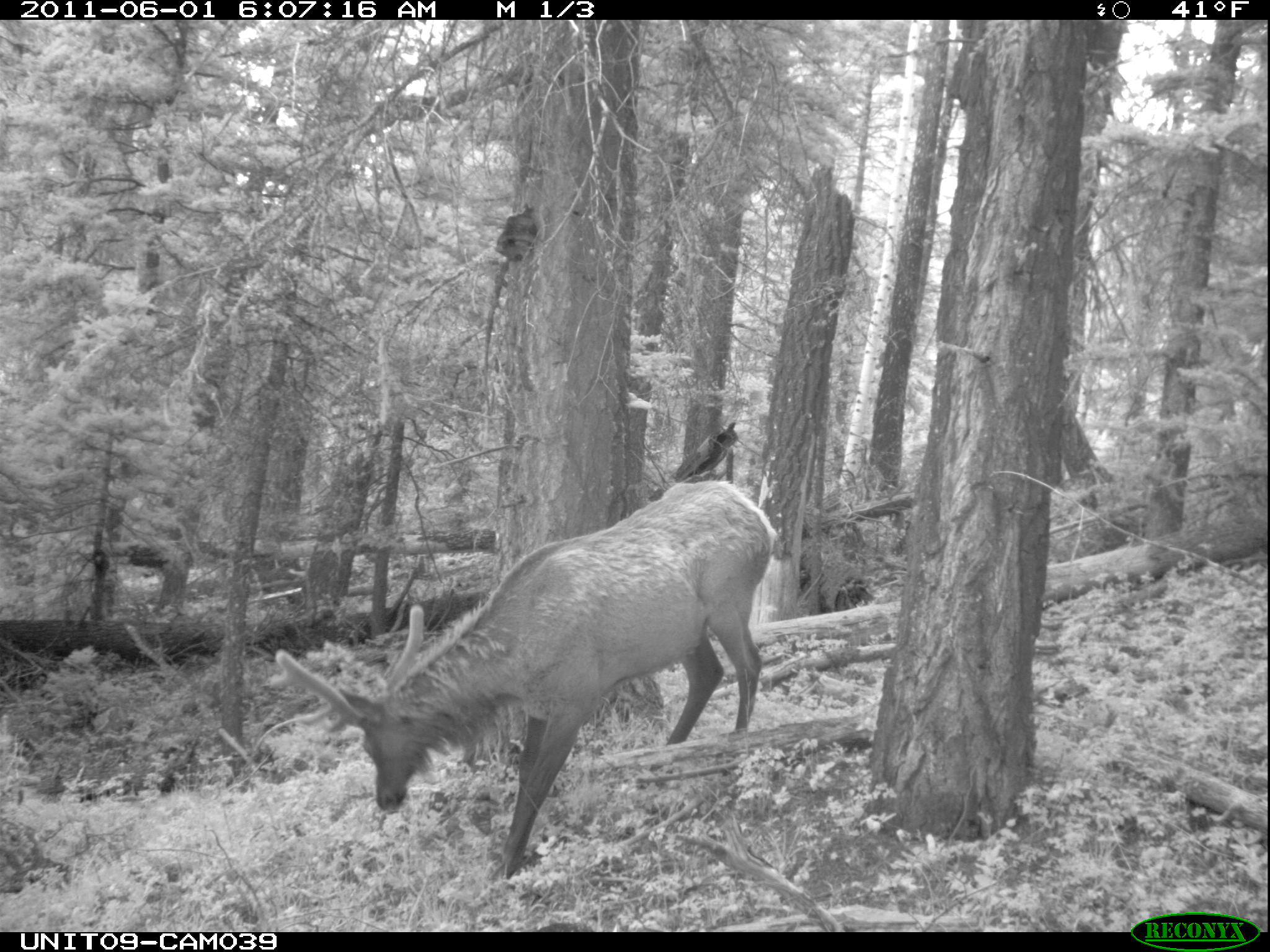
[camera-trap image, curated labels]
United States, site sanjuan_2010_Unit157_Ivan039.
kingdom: Animalia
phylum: Chordata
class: Mammalia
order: Artiodactyla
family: Cervidae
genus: Cervus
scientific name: Cervus elaphus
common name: red deer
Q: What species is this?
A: Cervus elaphus (red deer).